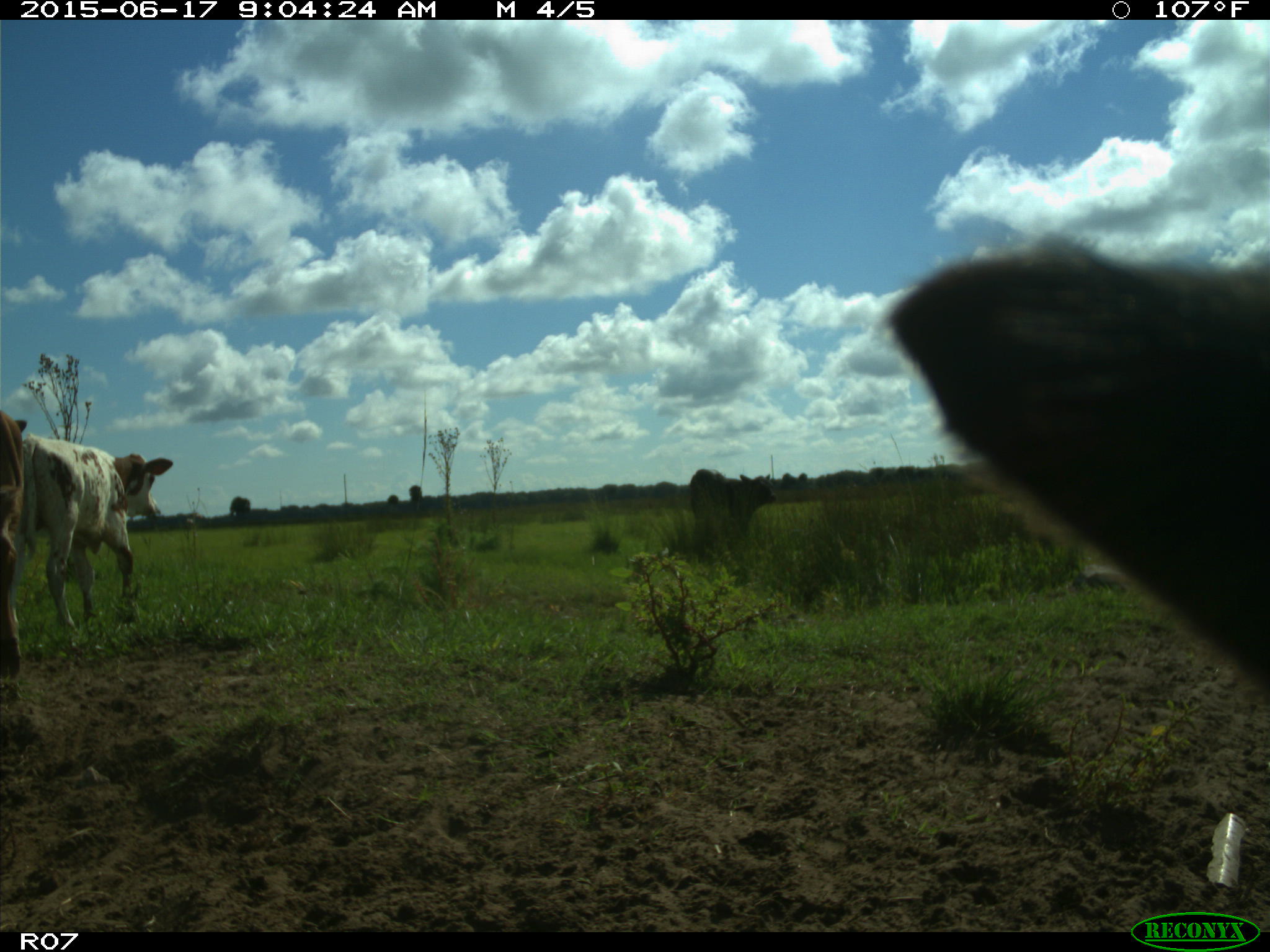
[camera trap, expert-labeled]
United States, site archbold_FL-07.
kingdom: Animalia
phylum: Chordata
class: Mammalia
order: Artiodactyla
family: Bovidae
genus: Bos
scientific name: Bos taurus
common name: domestic cow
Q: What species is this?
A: Bos taurus (domestic cow).